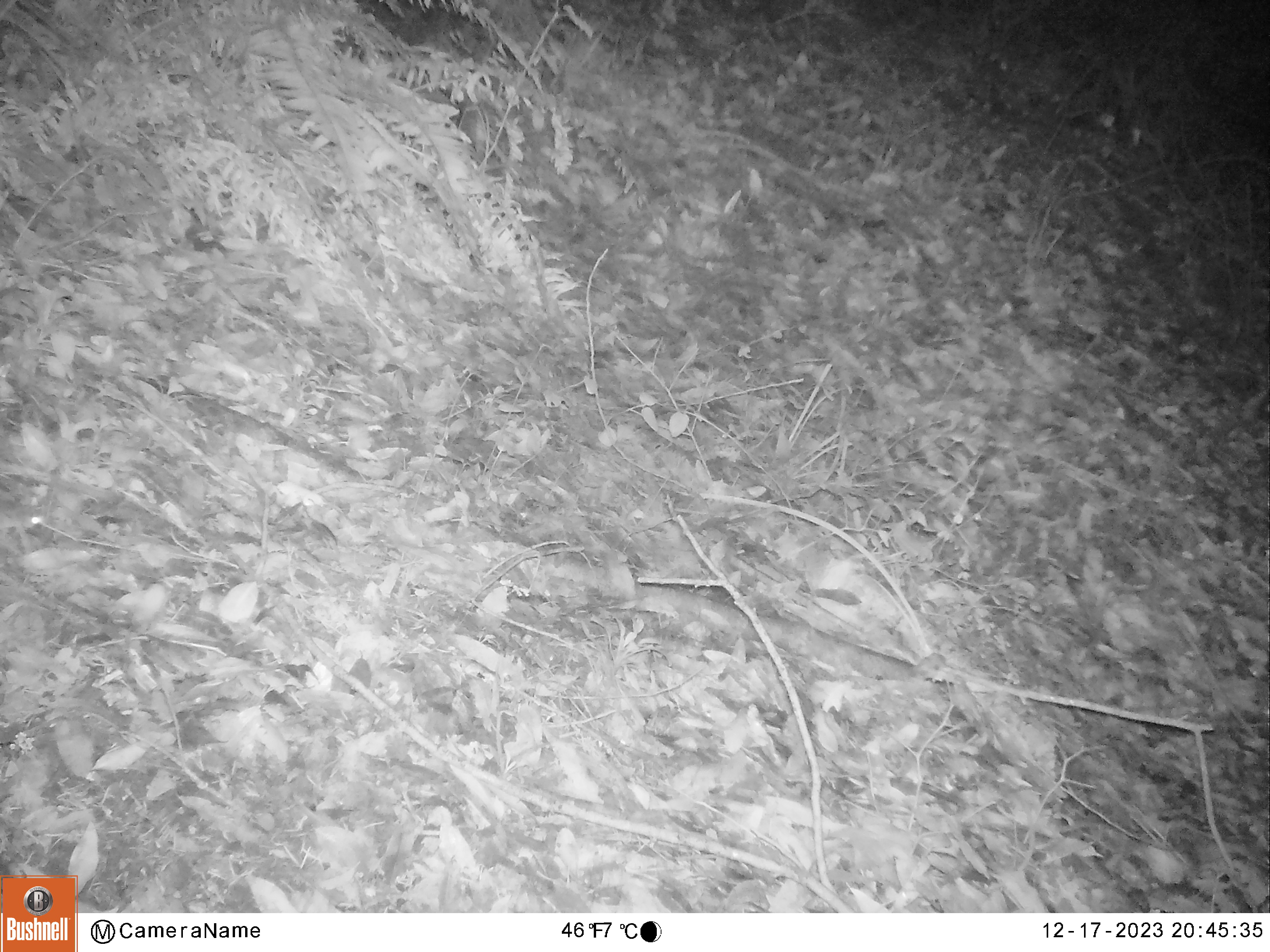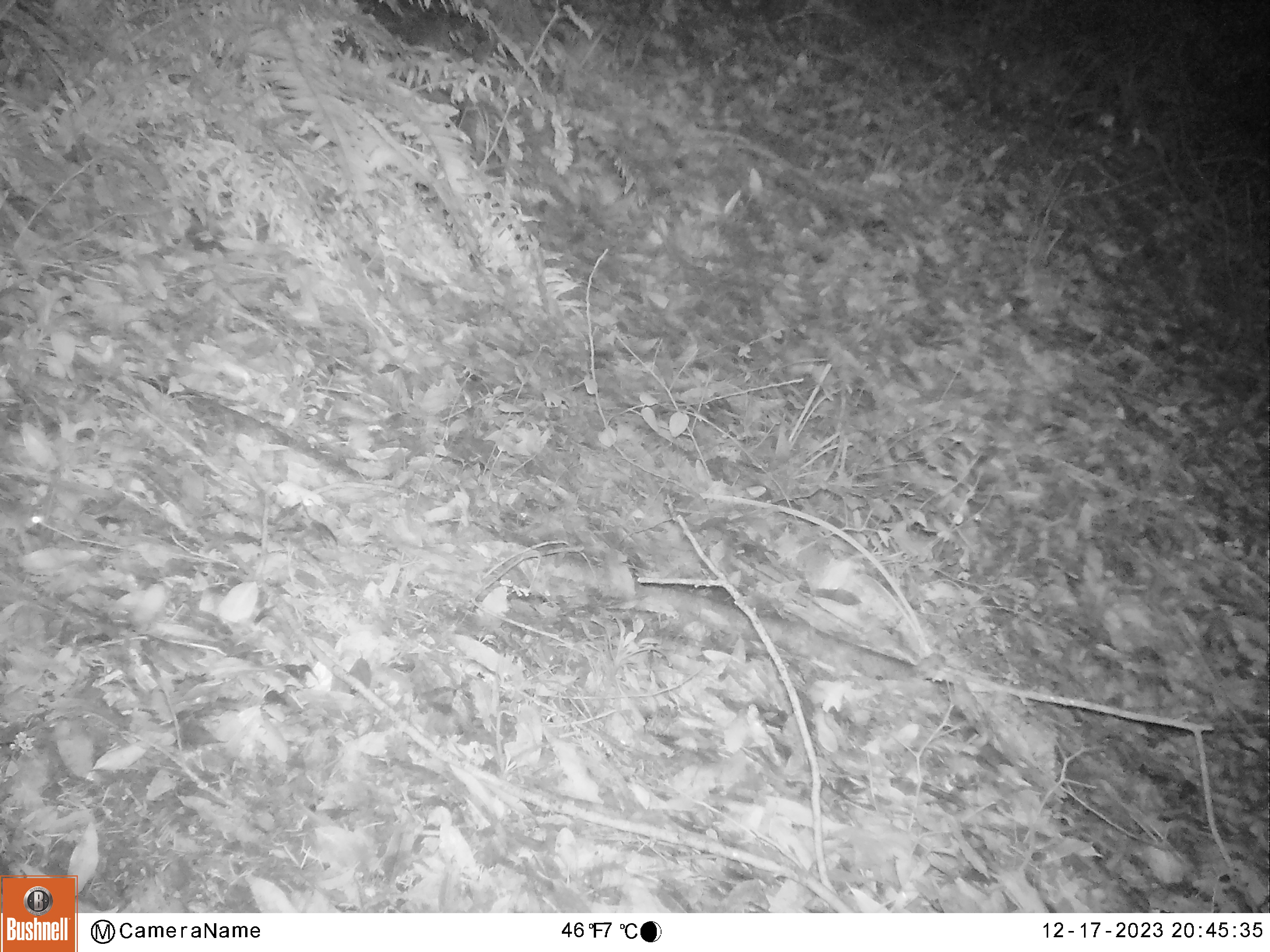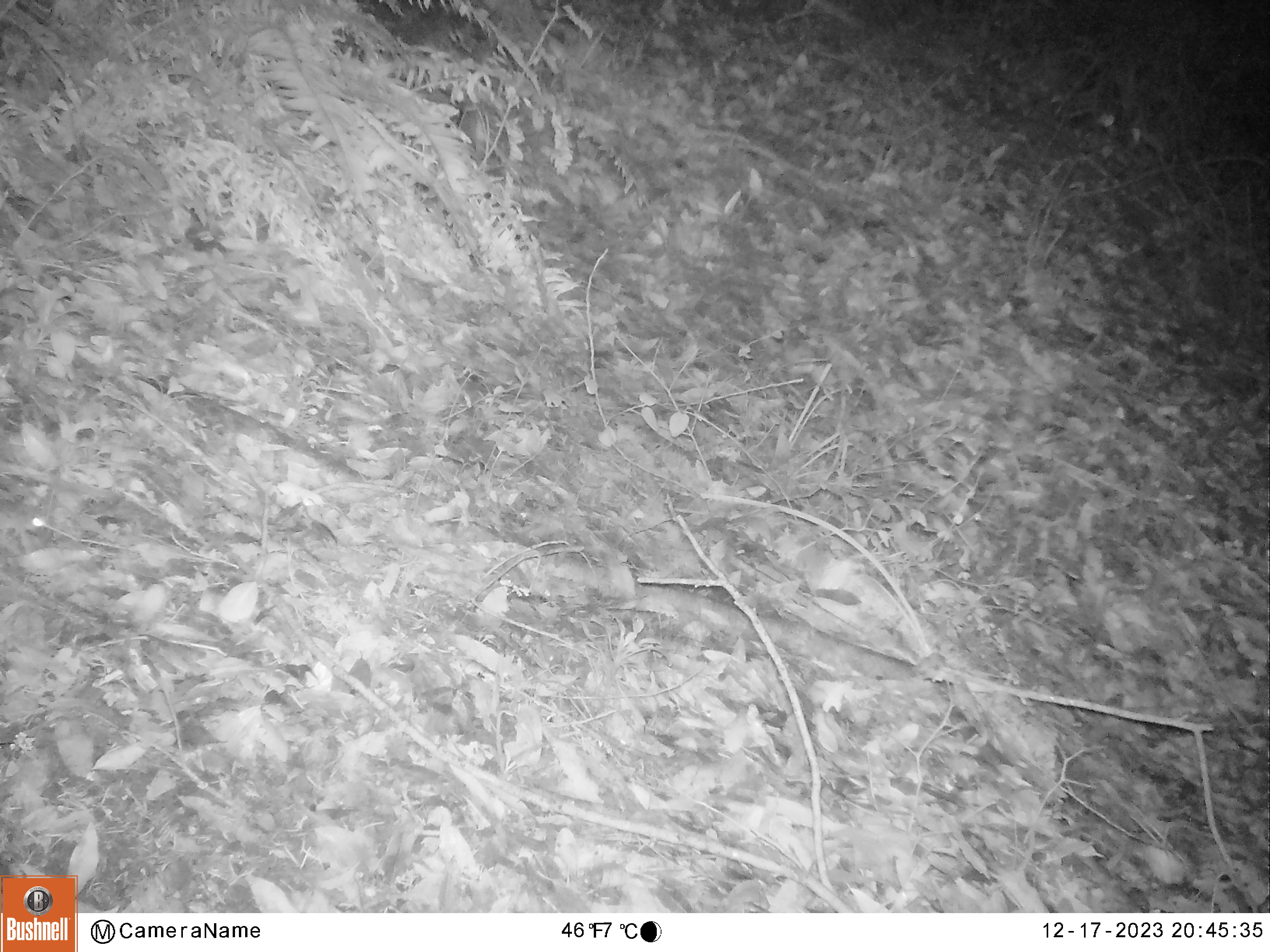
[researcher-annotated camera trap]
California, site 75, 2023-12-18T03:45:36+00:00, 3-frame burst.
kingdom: Animalia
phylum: Chordata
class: Mammalia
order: Rodentia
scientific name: Rodentia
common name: mouse or rat